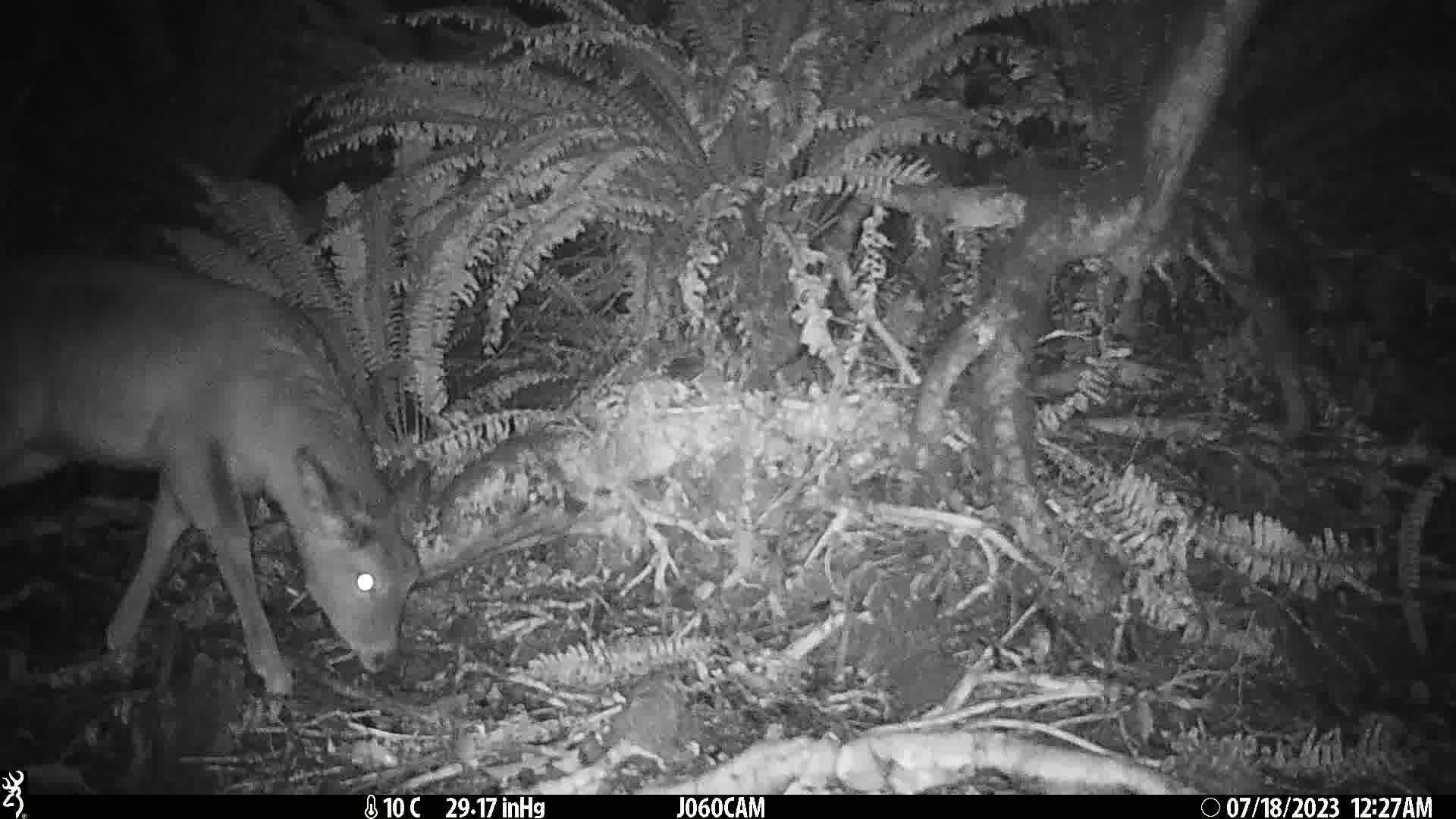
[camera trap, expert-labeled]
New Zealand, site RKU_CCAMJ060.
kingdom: Animalia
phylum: Chordata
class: Mammalia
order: Artiodactyla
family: Cervidae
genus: Odocoileus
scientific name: Odocoileus virginianus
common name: white-tailed deer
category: white tailed deer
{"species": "white tailed deer (white-tailed deer) (Odocoileus virginianus)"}